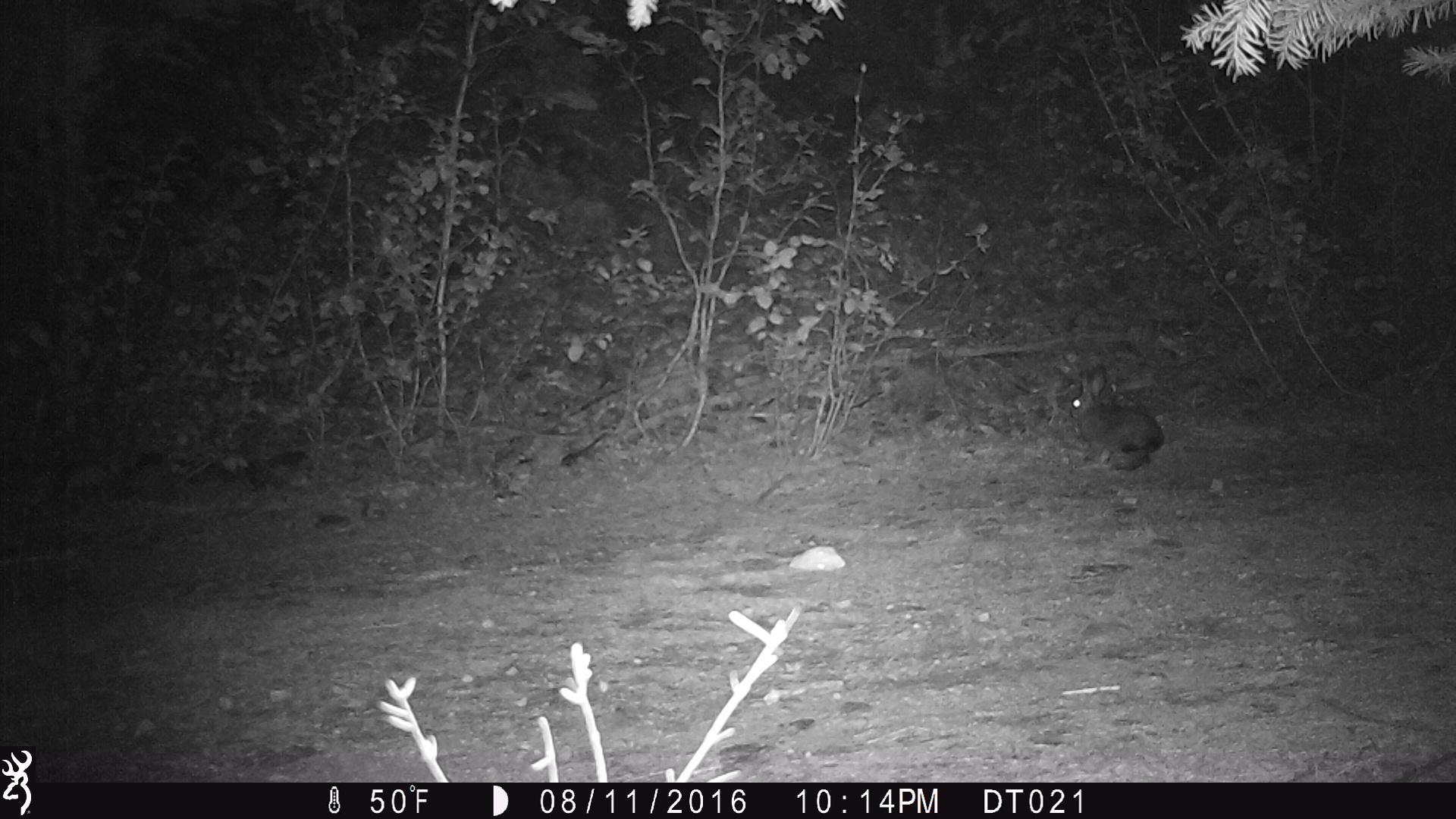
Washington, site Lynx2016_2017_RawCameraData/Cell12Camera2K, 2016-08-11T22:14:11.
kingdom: Animalia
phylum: Chordata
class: Mammalia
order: Lagomorpha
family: Leporidae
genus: Lepus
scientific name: Lepus americanus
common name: snowshoe hare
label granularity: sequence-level